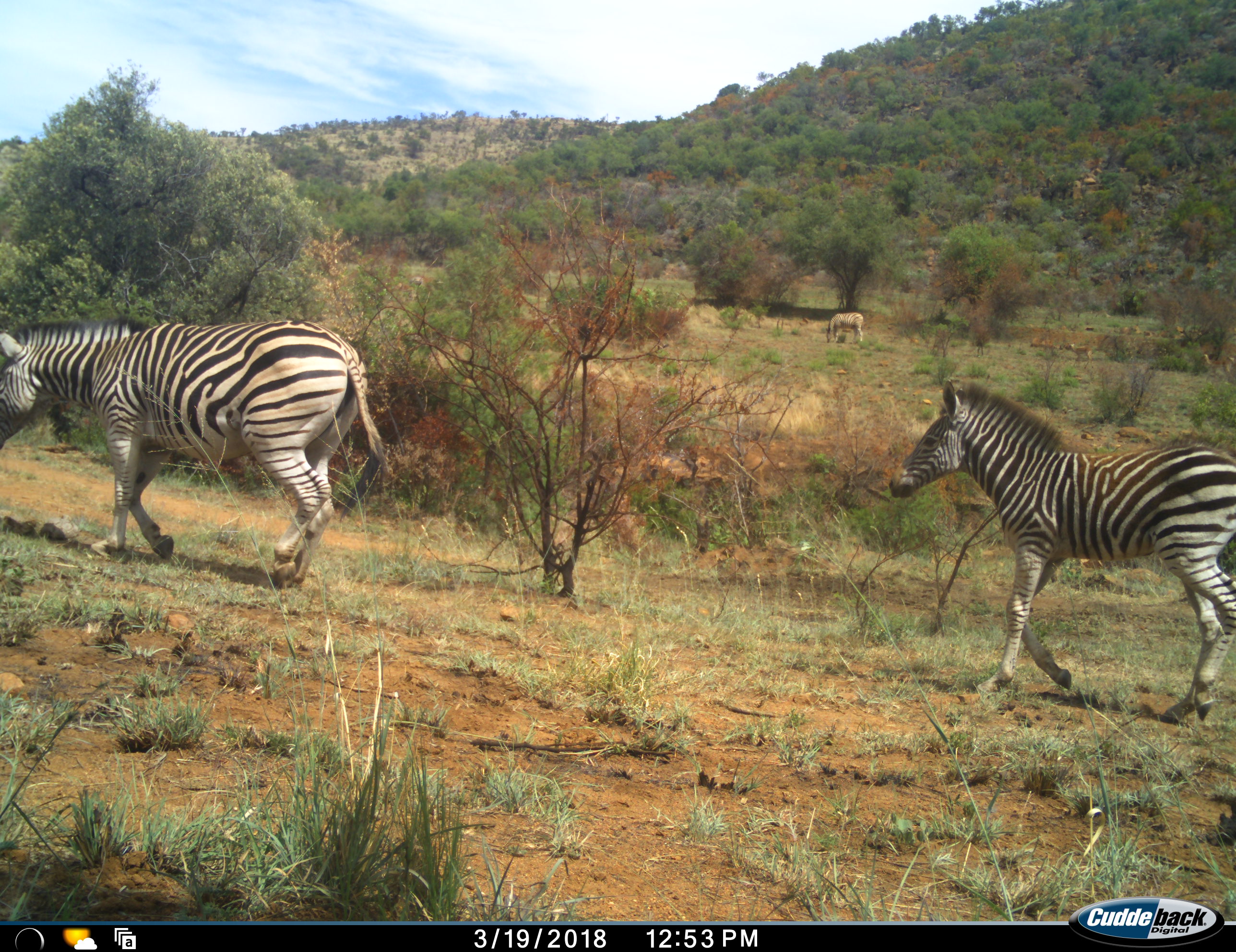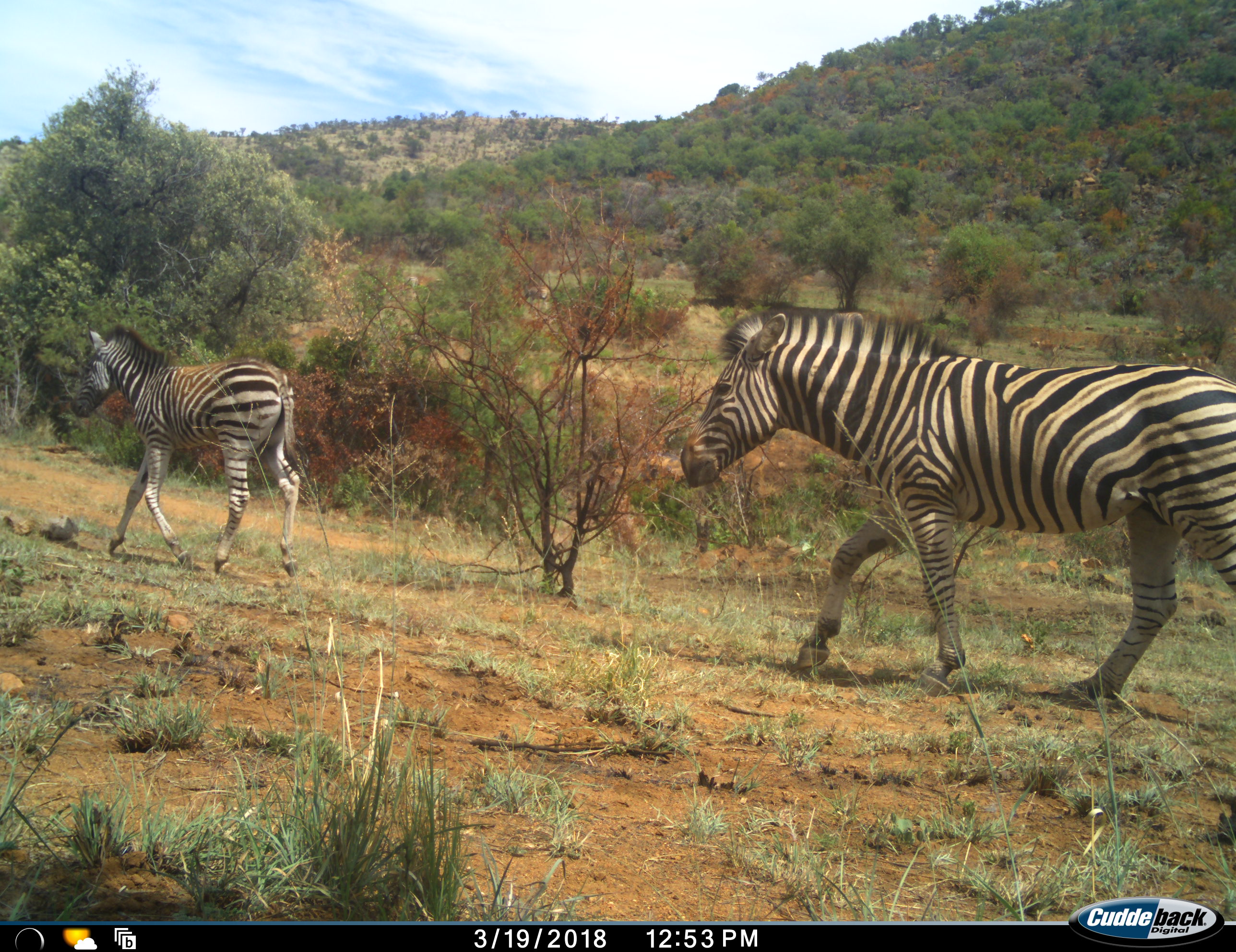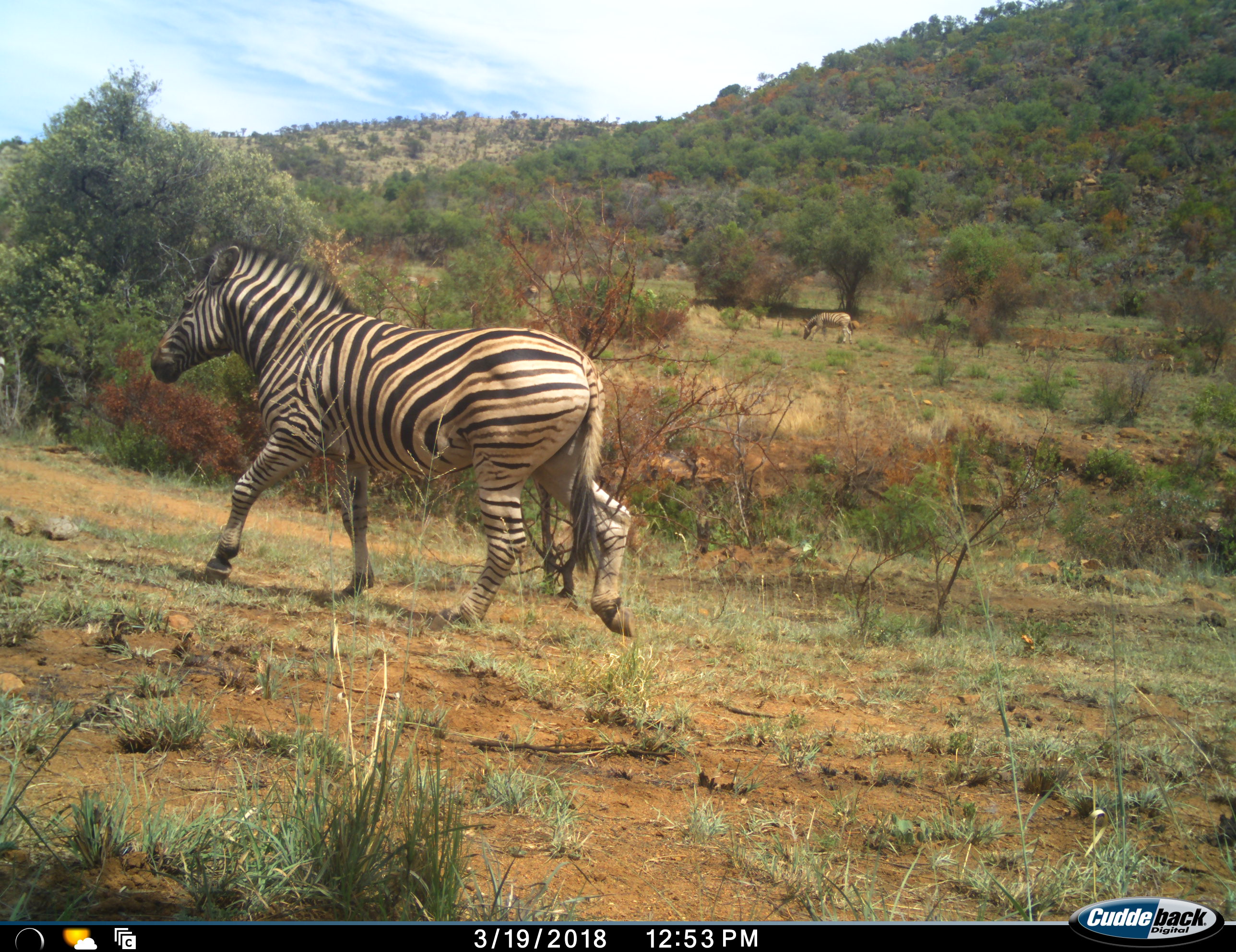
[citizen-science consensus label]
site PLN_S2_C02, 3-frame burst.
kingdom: Animalia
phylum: Chordata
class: Mammalia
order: Perissodactyla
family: Equidae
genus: Equus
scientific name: Equus quagga burchellii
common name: burchell's zebra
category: zebraburchells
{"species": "zebraburchells (burchell's zebra) (Equus quagga burchellii)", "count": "4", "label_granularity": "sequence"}